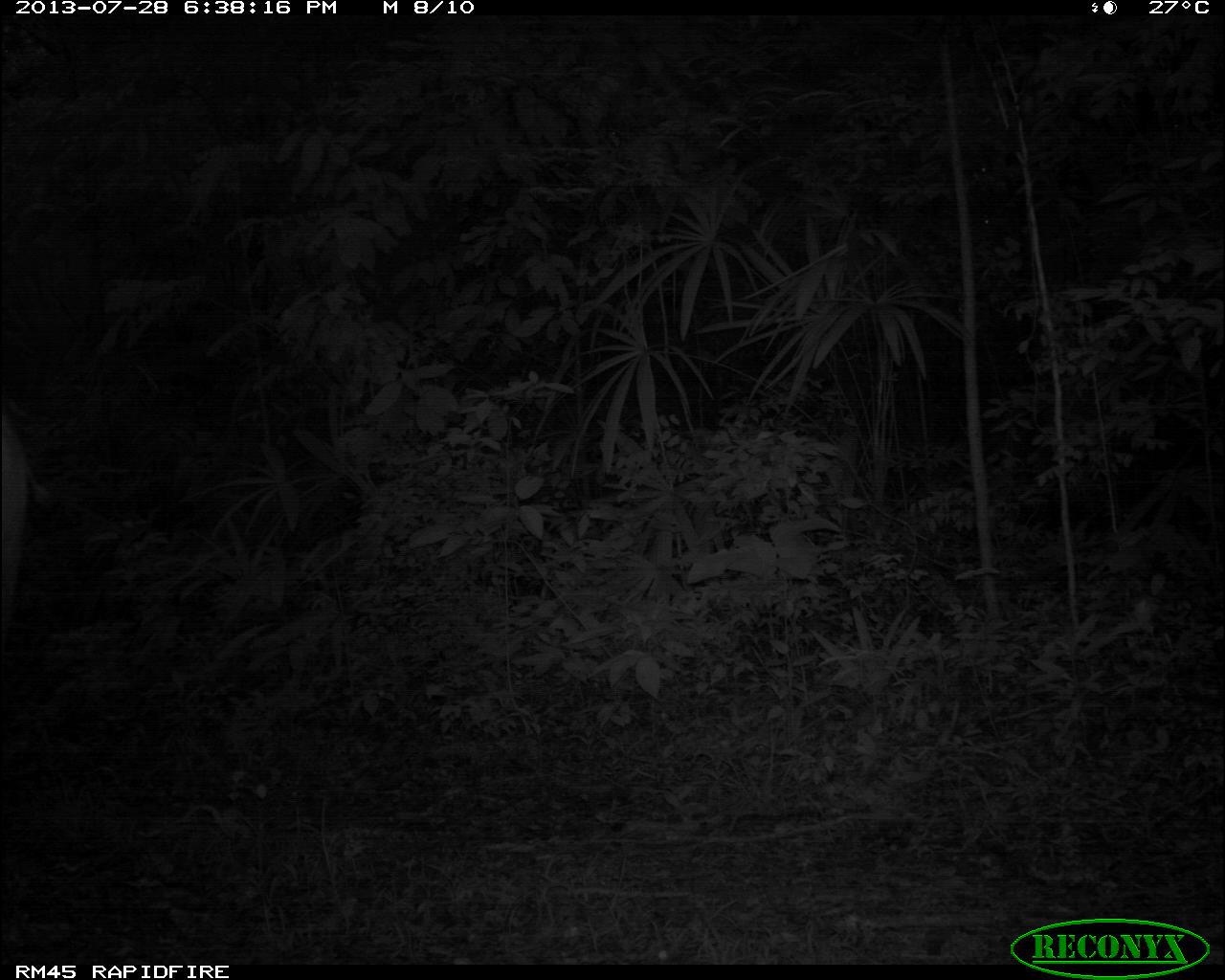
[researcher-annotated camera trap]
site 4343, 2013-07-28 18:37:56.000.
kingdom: Animalia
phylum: Chordata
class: Mammalia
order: Perissodactyla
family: Equidae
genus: Equus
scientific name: Equus ferus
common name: wild horse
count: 1